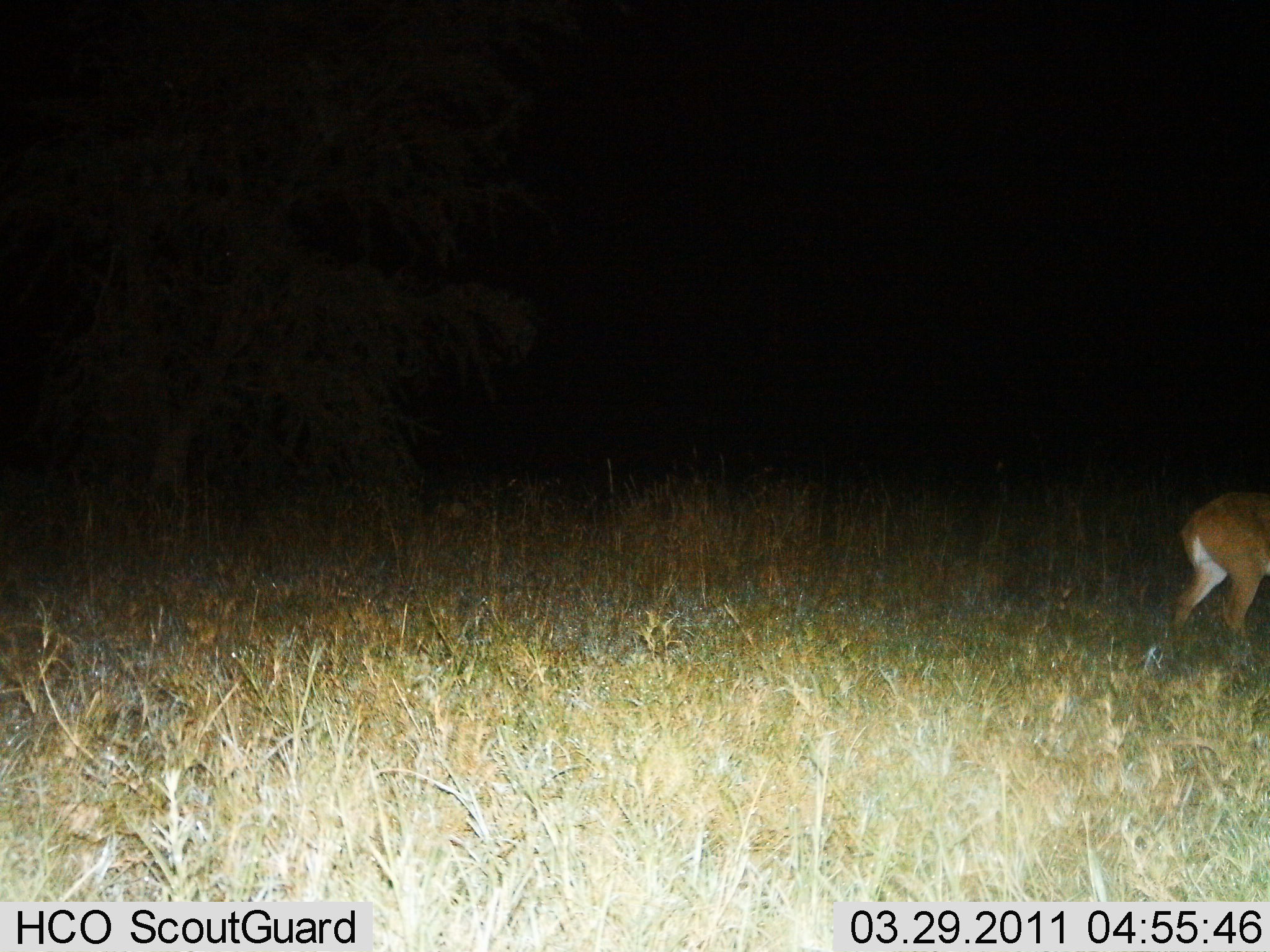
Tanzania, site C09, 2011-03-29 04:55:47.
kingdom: Animalia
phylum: Chordata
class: Mammalia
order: Artiodactyla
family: Bovidae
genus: Redunca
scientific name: Redunca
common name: reedbuck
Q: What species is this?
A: Reedbuck (Redunca).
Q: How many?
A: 1.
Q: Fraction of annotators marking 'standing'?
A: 57%.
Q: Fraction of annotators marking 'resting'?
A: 0%.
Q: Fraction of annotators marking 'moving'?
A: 29%.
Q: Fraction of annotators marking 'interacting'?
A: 0%.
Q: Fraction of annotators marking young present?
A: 0%.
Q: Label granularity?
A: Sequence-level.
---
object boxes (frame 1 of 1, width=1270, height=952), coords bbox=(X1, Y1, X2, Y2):
animal: bbox=(1169, 489, 1270, 656)